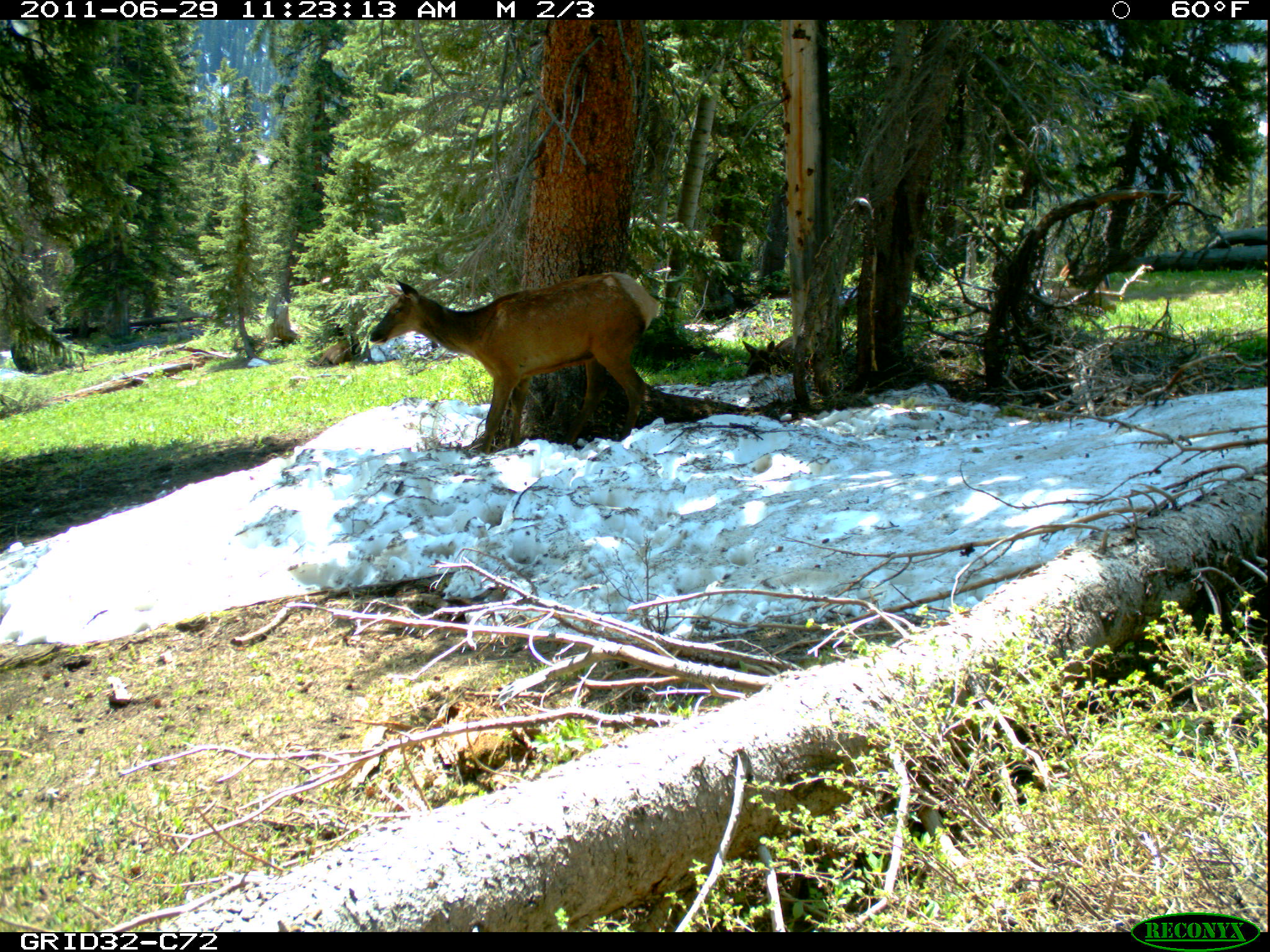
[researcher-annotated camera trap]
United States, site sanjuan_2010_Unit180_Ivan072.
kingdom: Animalia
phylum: Chordata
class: Mammalia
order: Artiodactyla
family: Cervidae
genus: Cervus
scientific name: Cervus elaphus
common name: red deer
Cervus elaphus (red deer).